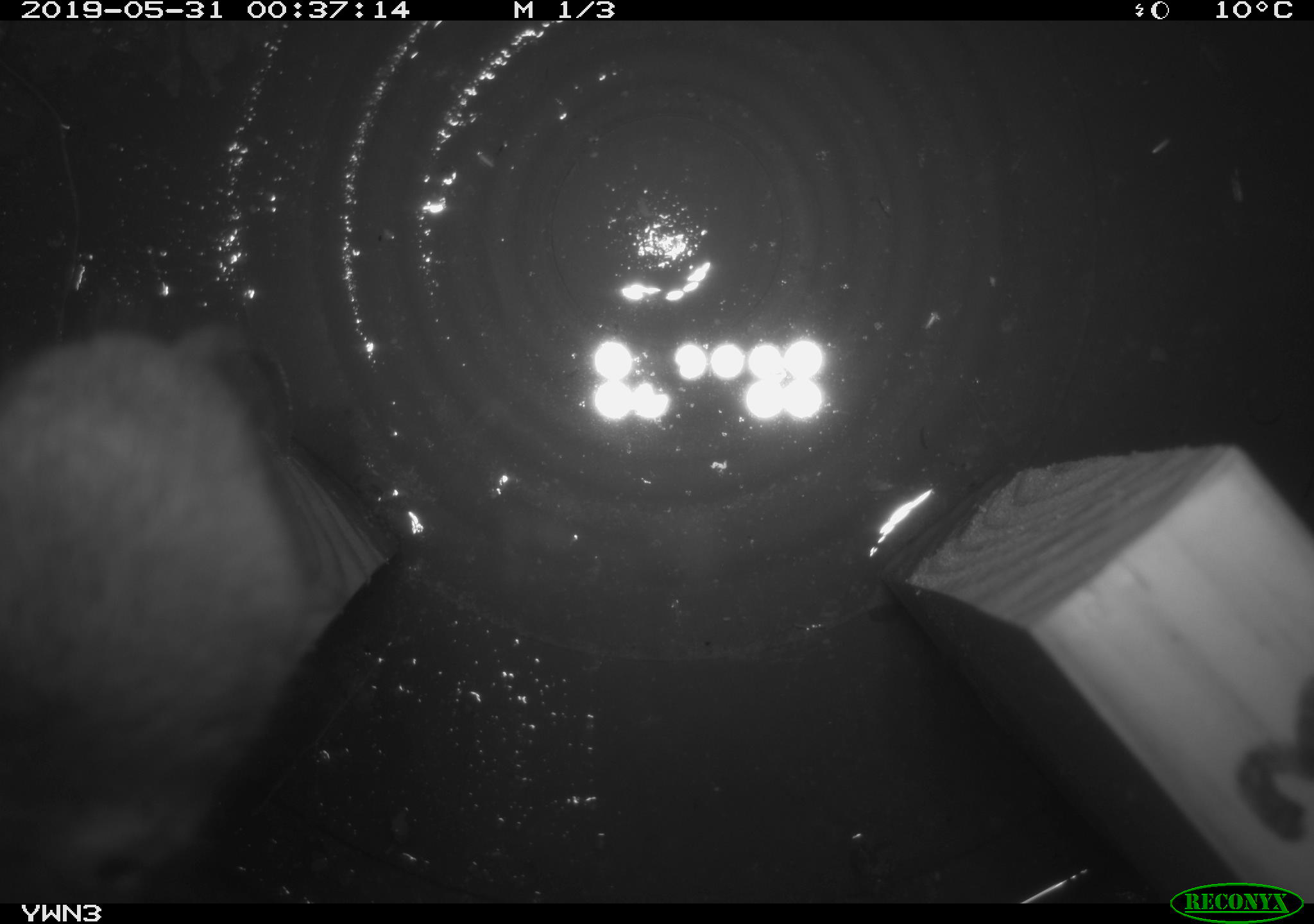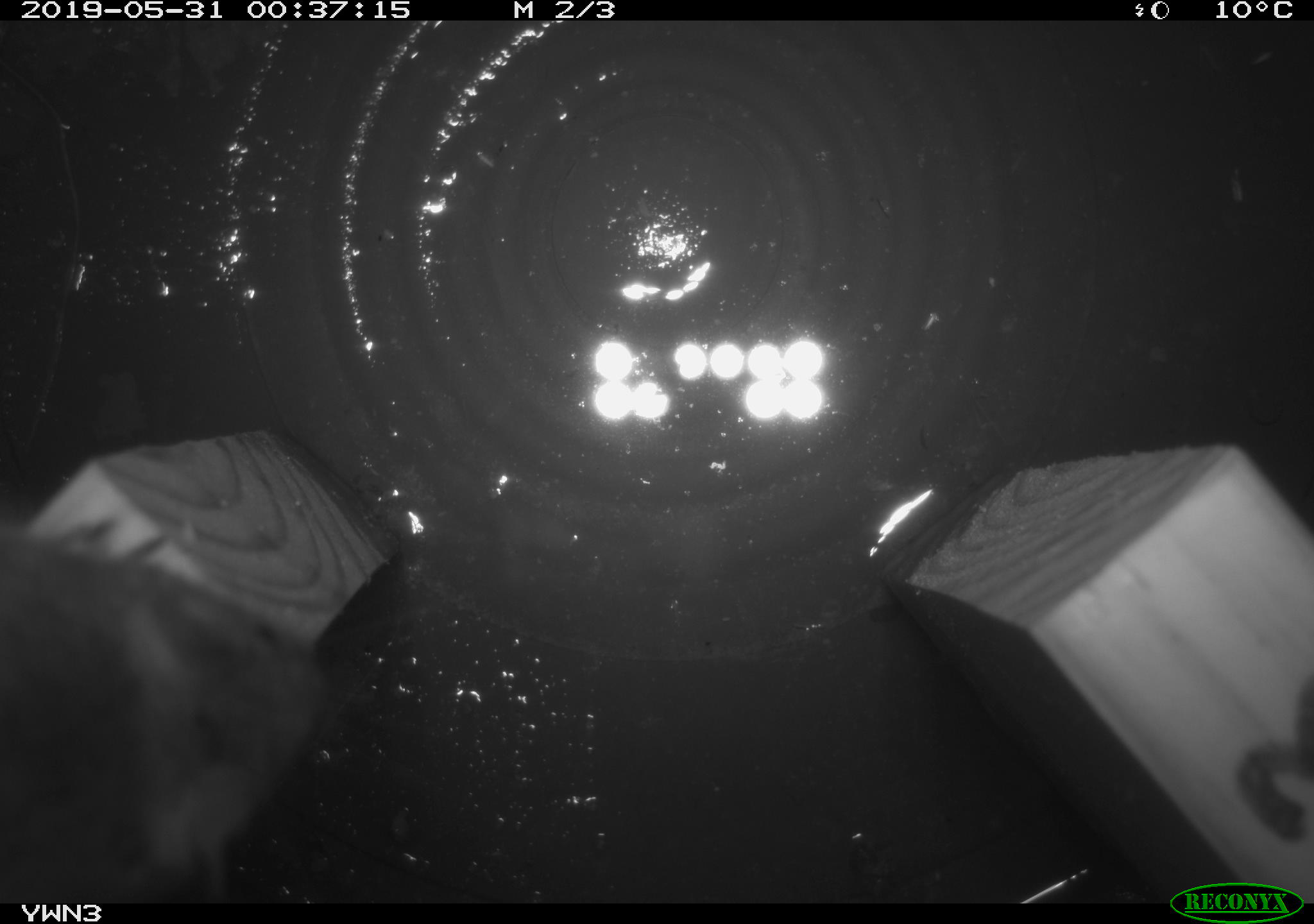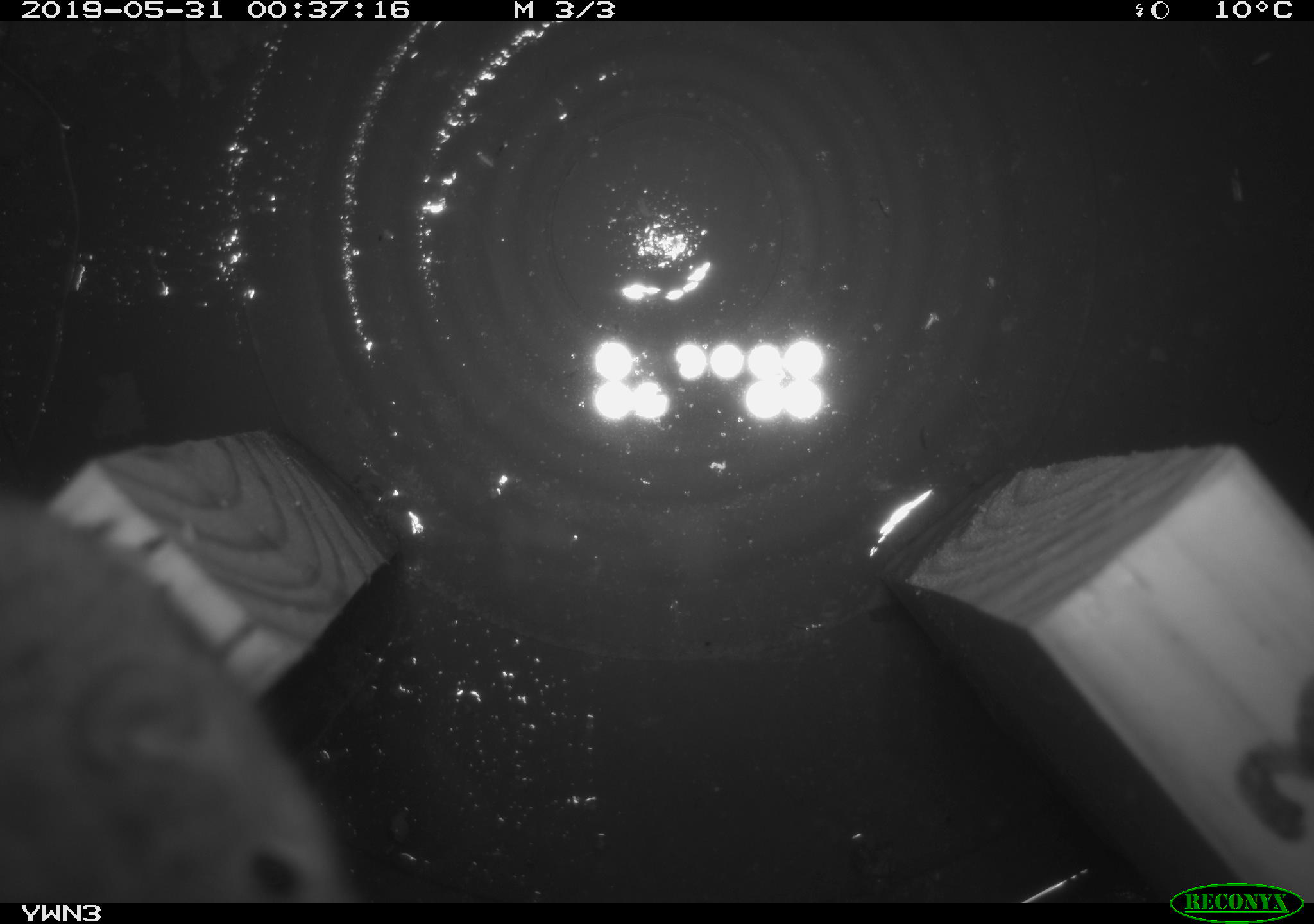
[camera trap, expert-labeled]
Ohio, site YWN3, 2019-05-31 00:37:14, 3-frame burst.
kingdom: Animalia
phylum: Chordata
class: Mammalia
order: Rodentia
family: Cricetidae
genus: Peromyscus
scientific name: Peromyscus leucopus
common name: white-footed mouse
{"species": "white-footed mouse (Peromyscus leucopus)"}